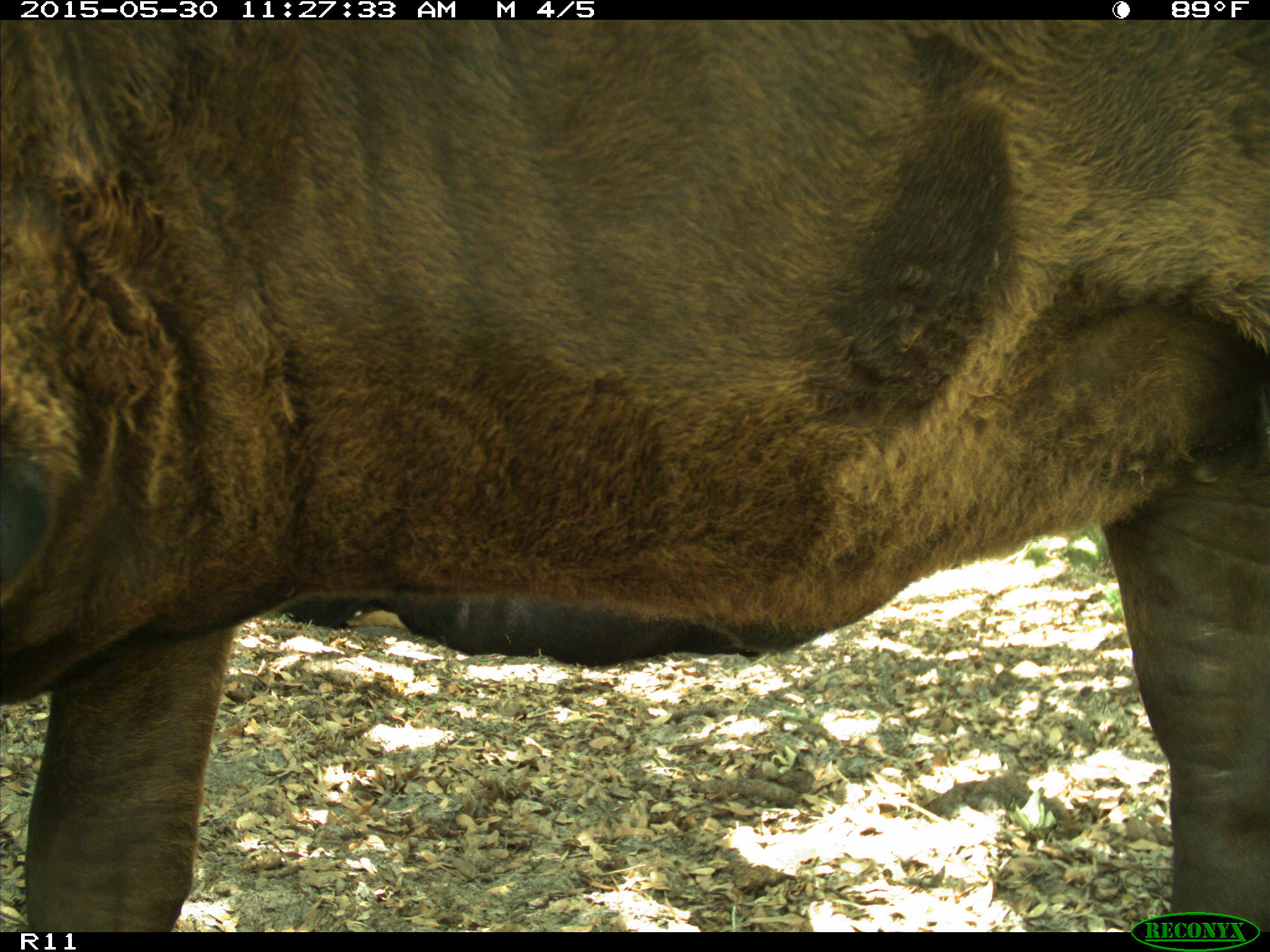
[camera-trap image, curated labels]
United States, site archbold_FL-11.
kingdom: Animalia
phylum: Chordata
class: Mammalia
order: Artiodactyla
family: Bovidae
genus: Bos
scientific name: Bos taurus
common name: domestic cow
Bos taurus (domestic cow).